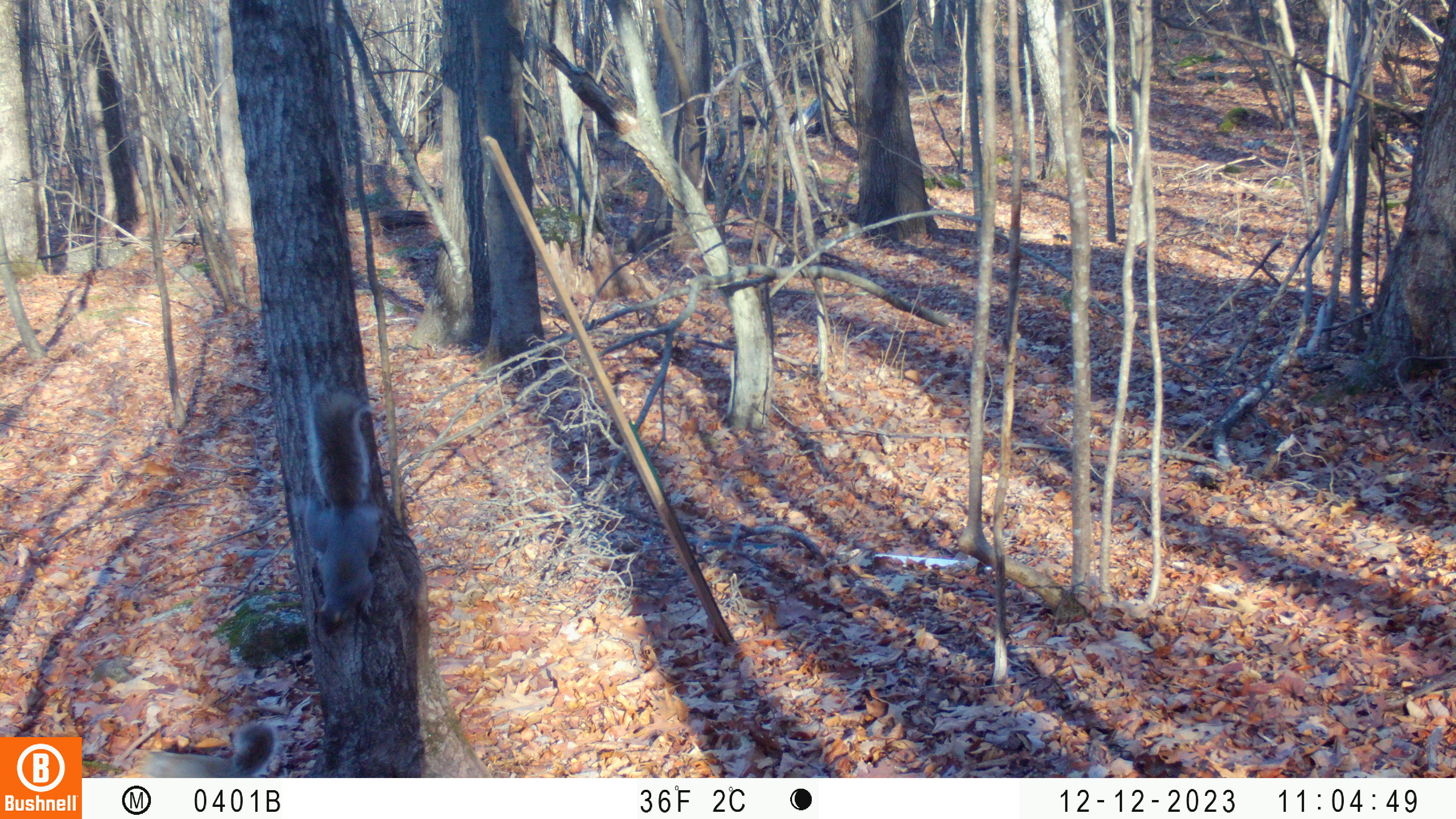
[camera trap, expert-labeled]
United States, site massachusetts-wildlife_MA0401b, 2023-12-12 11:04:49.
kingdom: Animalia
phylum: Chordata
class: Mammalia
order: Rodentia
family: Sciuridae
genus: Sciurus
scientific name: Sciurus carolinensis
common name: gray squirrel